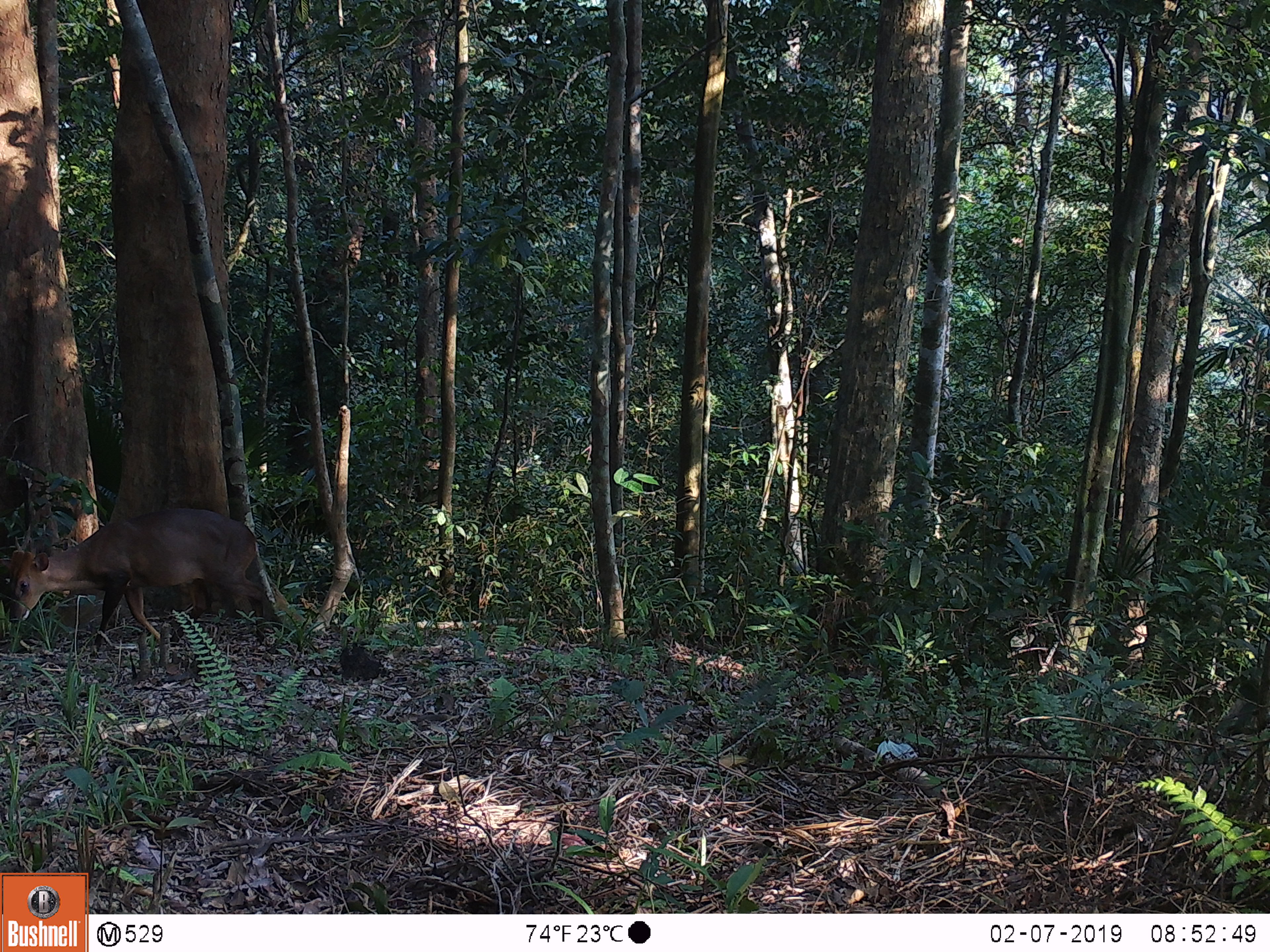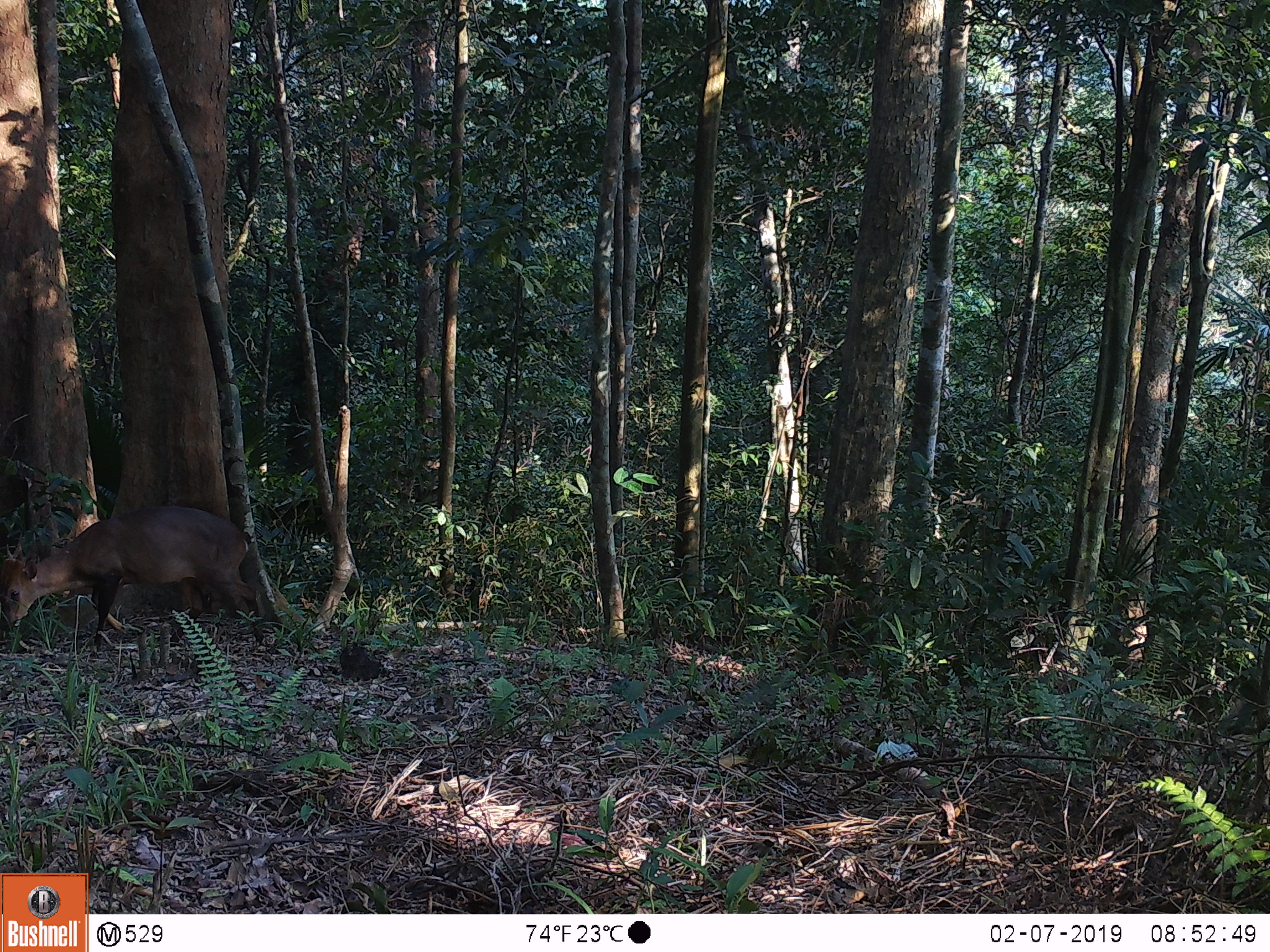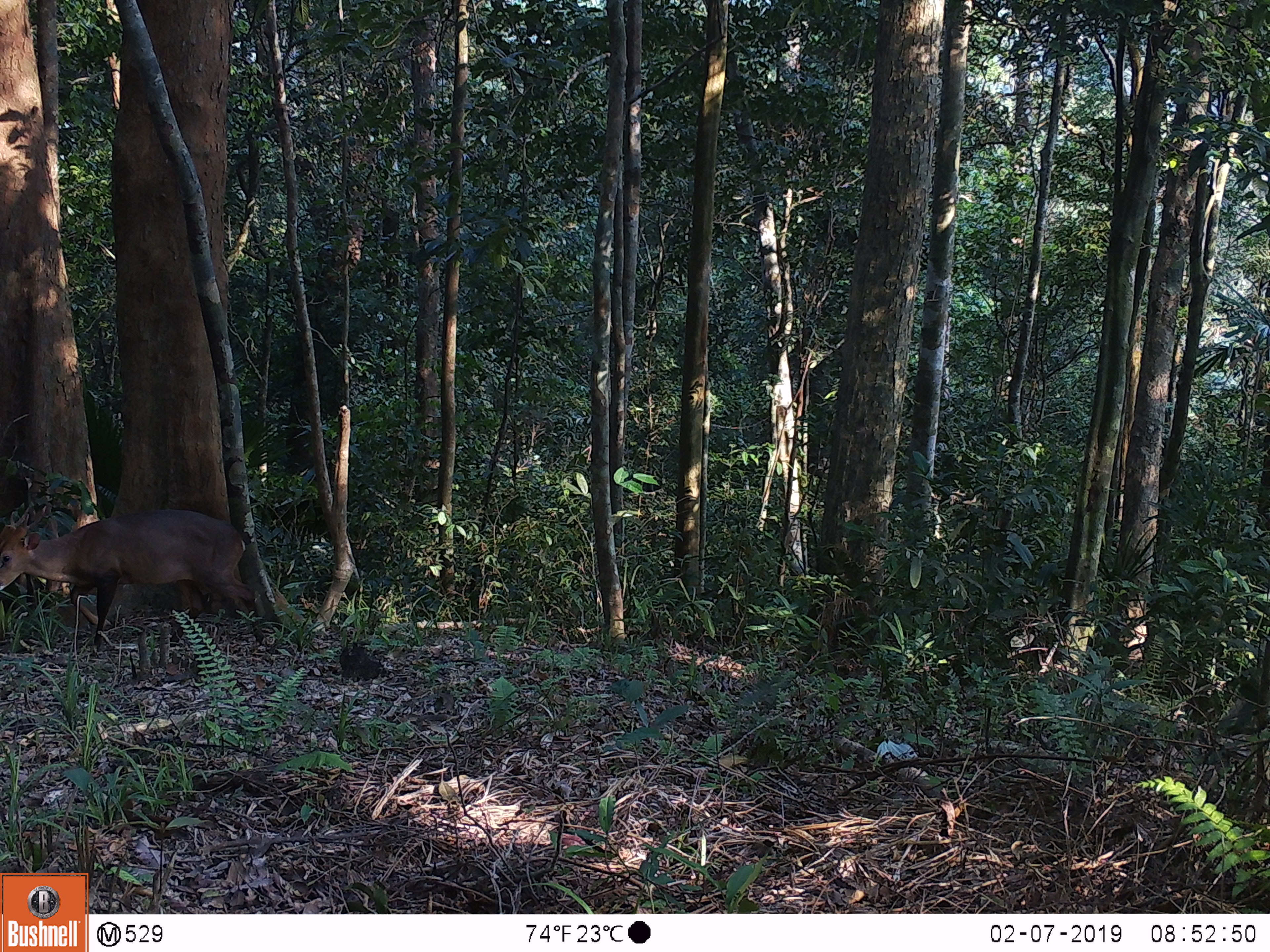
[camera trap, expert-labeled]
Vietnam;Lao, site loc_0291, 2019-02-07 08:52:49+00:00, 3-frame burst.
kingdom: Animalia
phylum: Chordata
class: Mammalia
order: Artiodactyla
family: Cervidae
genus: Muntiacus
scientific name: Muntiacus vuquangensis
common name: large-antlered muntjac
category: large antlered muntjac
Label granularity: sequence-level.